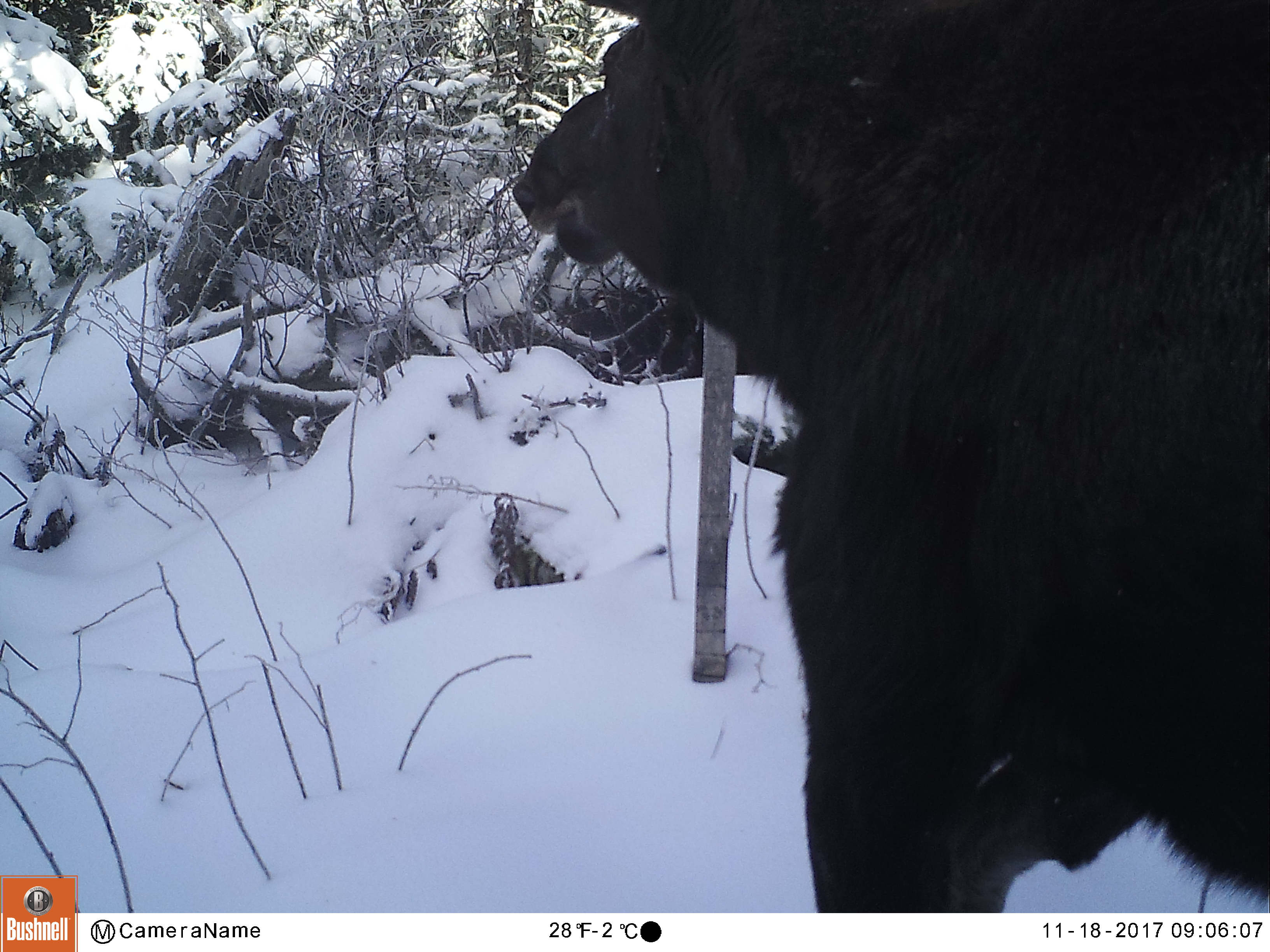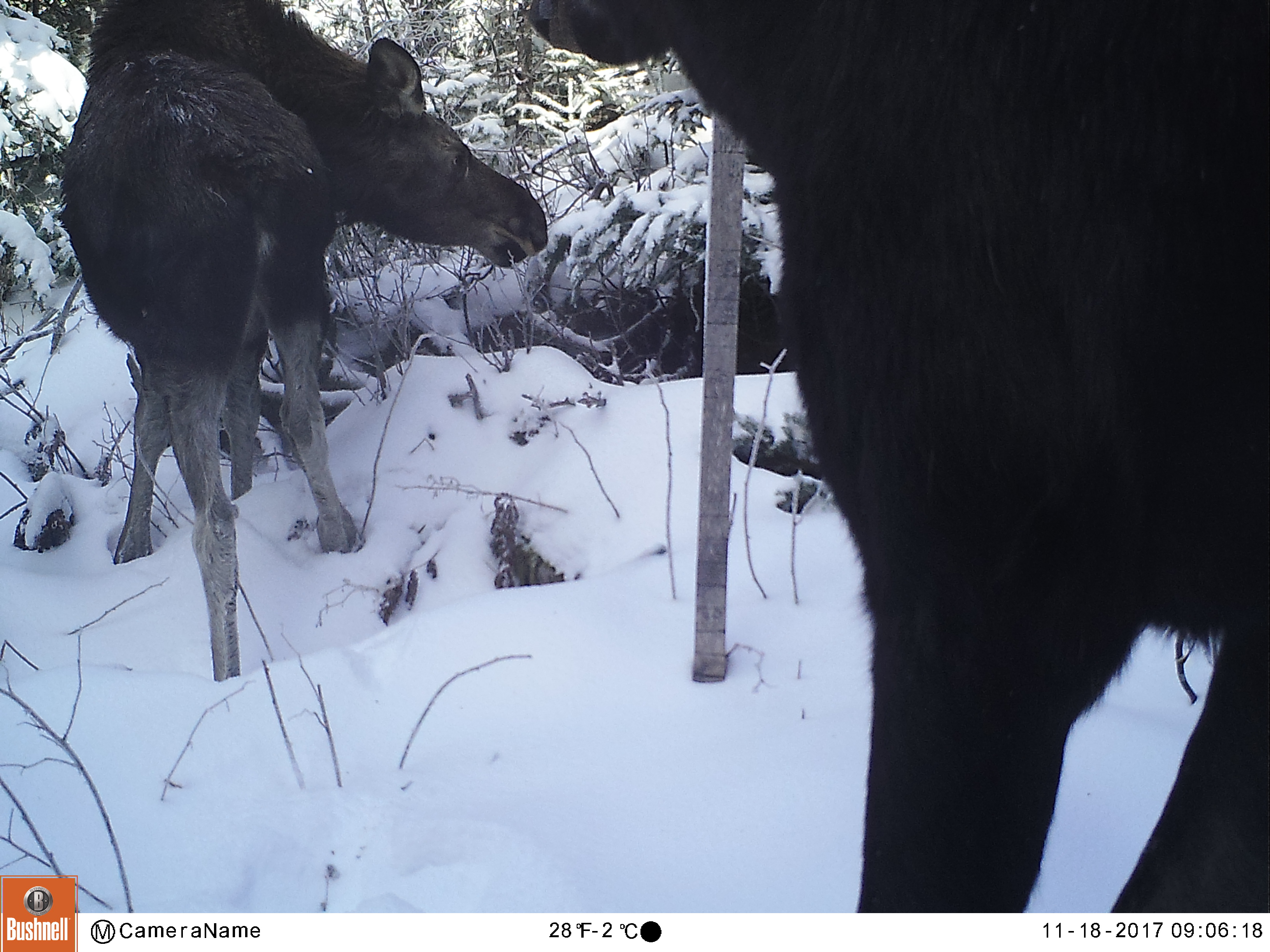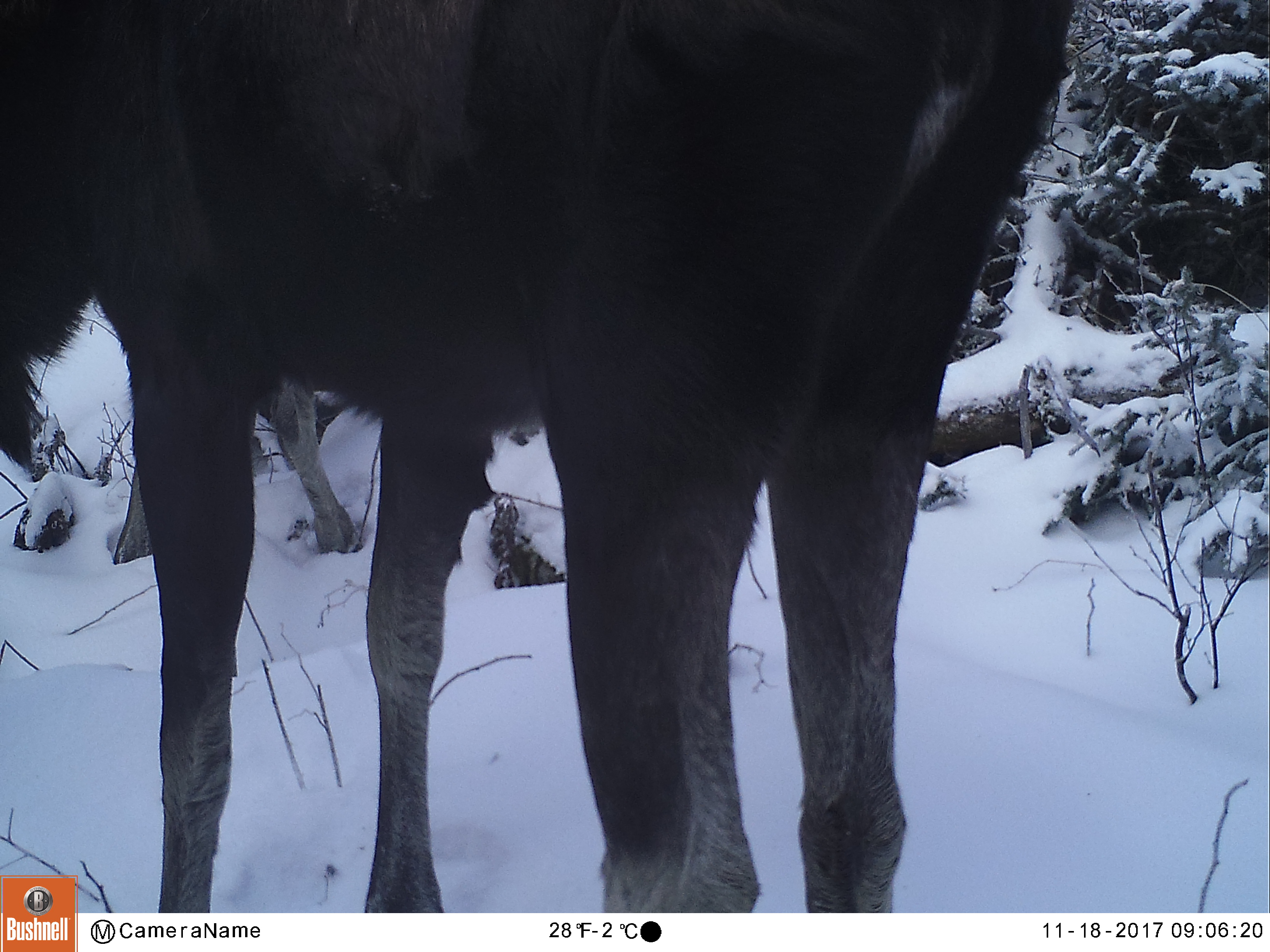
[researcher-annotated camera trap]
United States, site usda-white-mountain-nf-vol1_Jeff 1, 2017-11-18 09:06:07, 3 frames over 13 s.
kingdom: Animalia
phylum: Chordata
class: Mammalia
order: Artiodactyla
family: Cervidae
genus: Alces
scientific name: Alces alces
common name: moose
Moose (Alces alces).